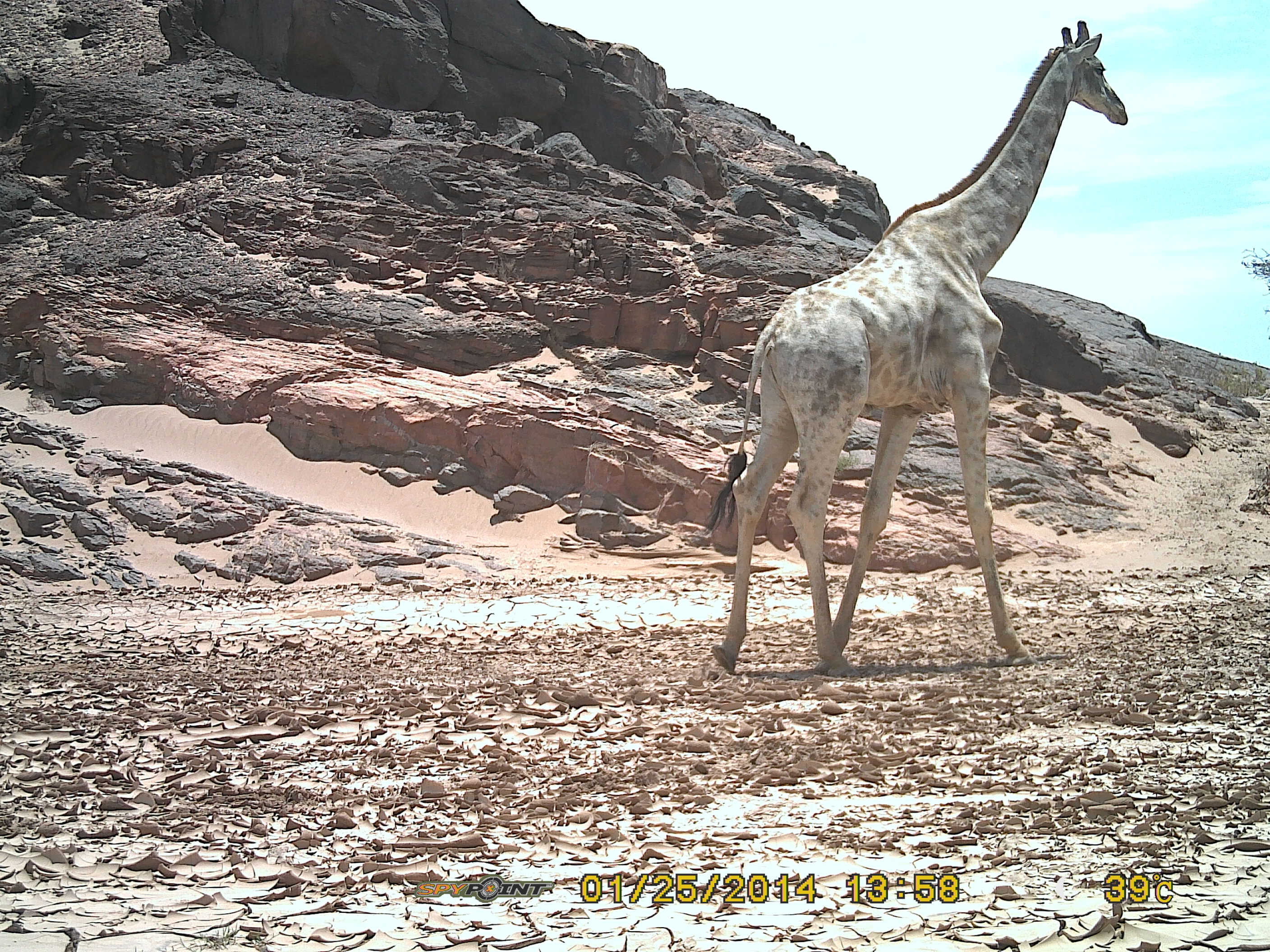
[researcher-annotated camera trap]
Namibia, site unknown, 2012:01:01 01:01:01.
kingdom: Animalia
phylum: Chordata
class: Mammalia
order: Artiodactyla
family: Giraffidae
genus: Giraffa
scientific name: Giraffa camelopardalis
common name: giraffe